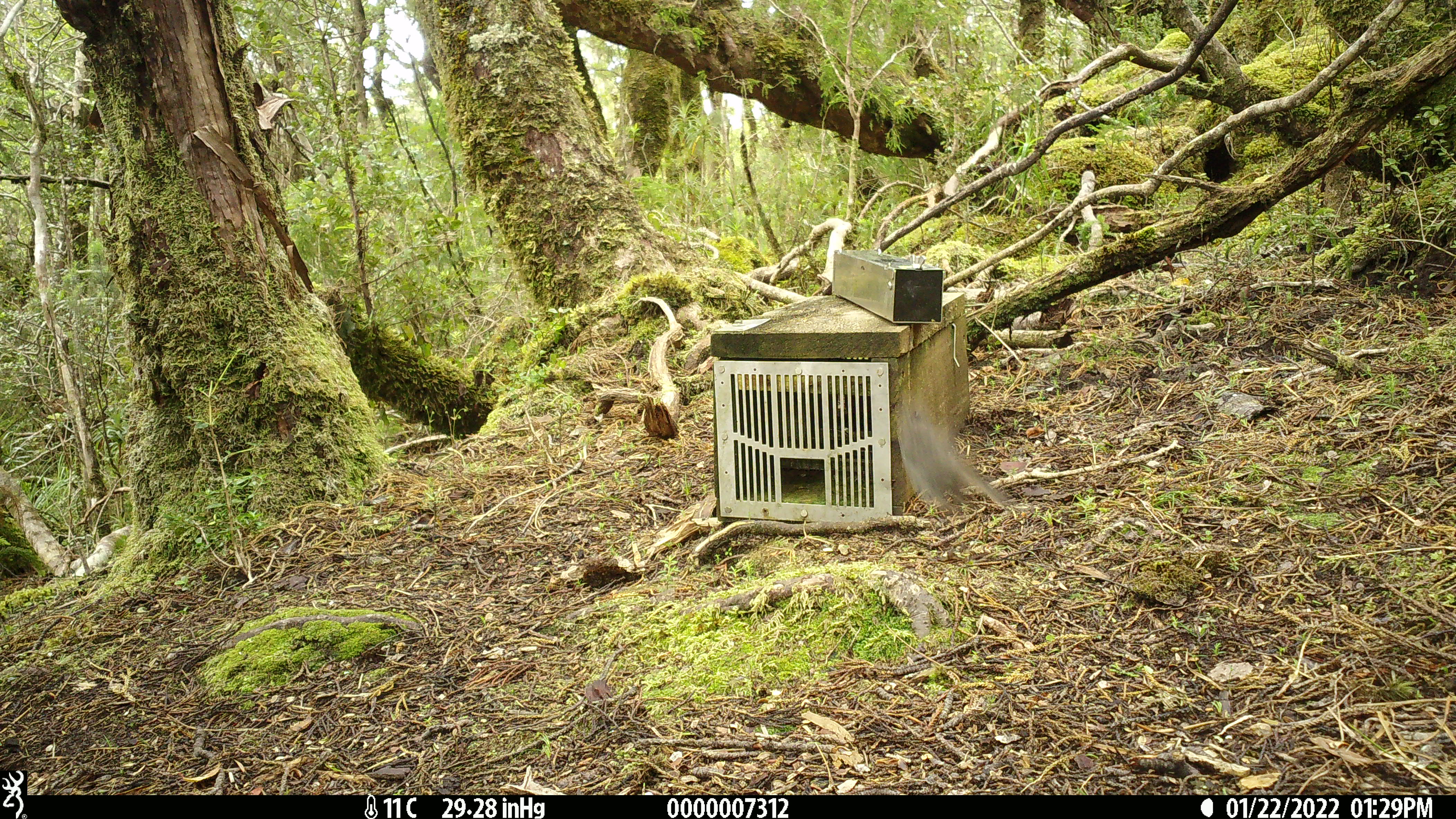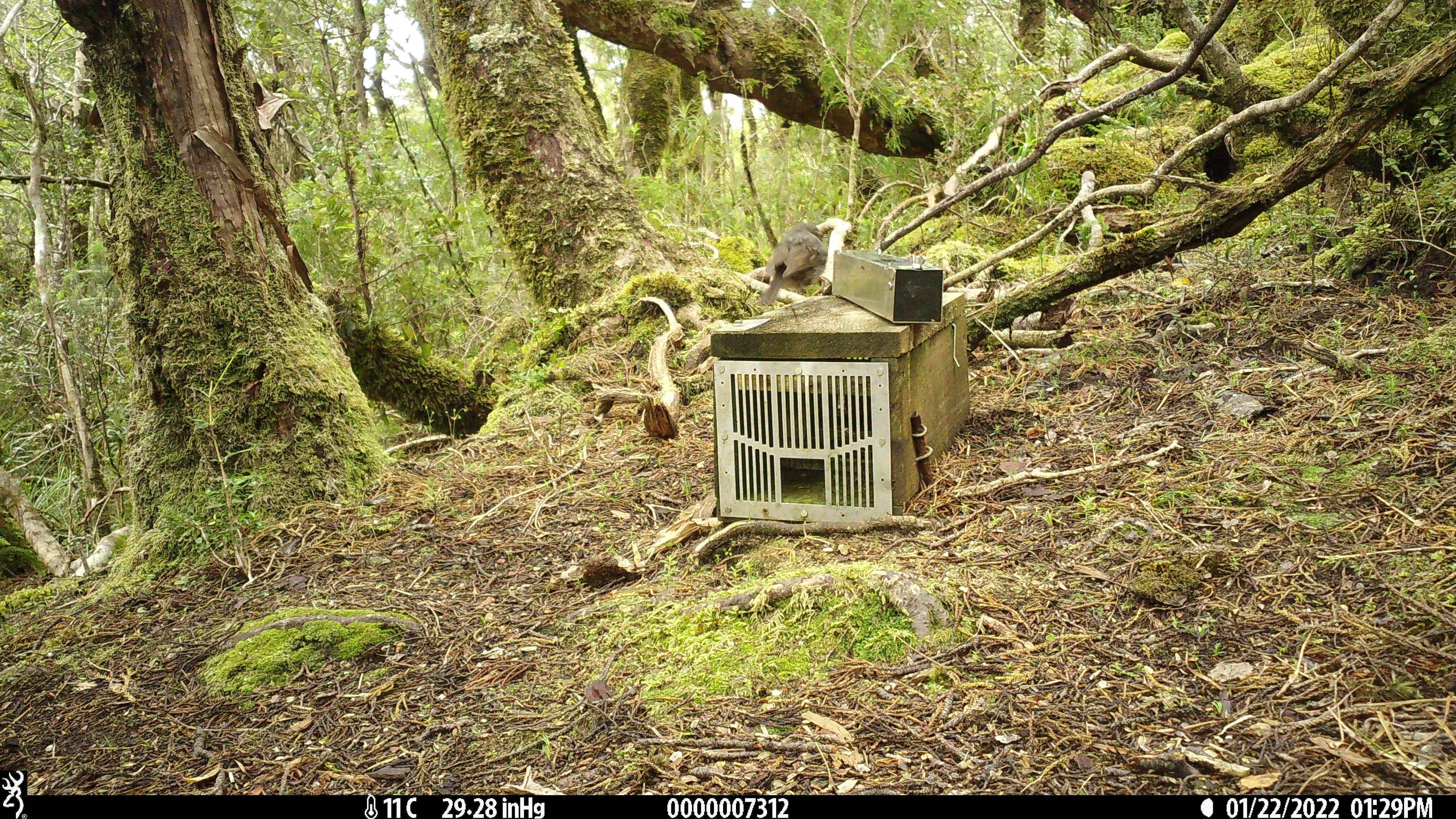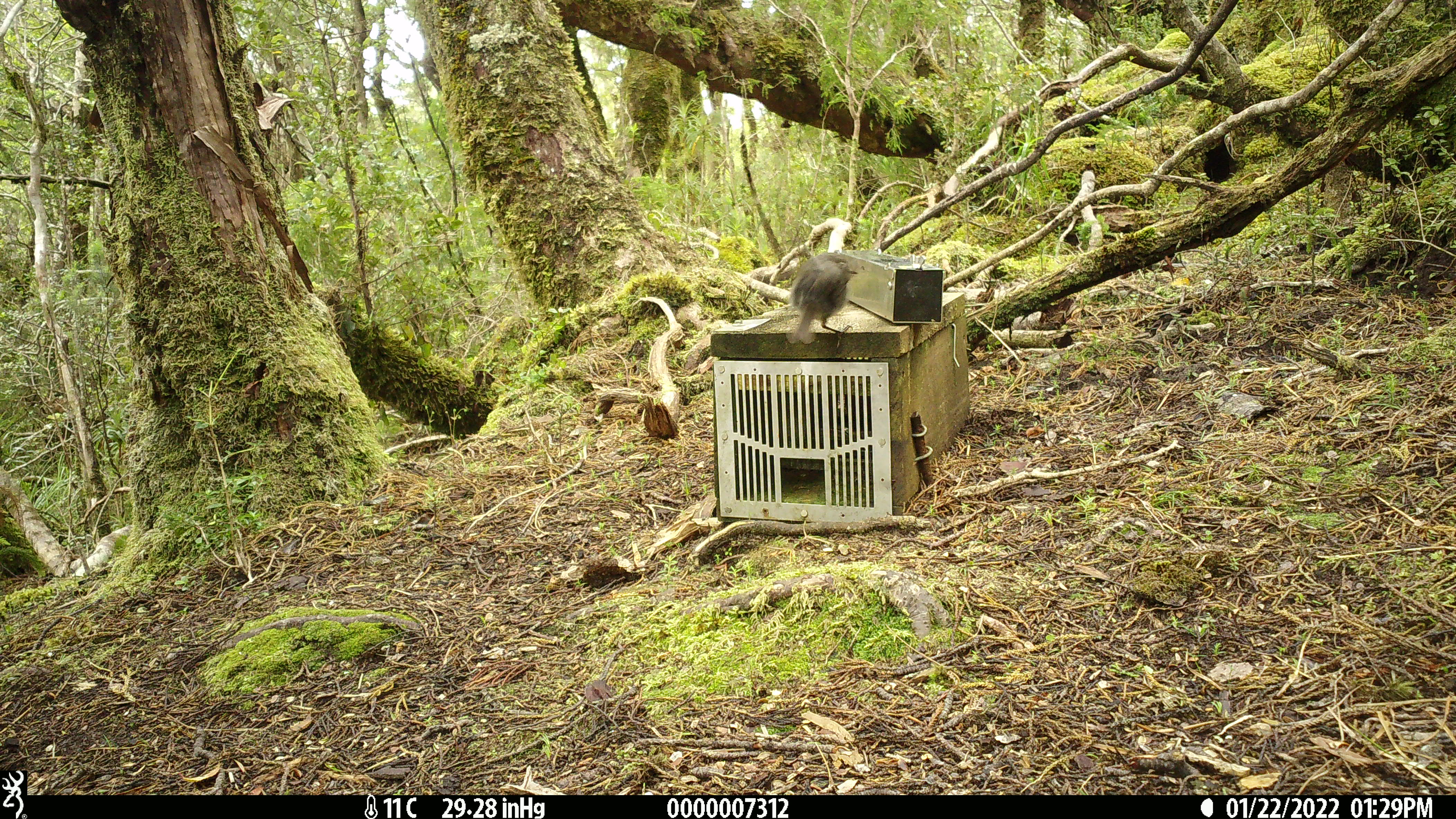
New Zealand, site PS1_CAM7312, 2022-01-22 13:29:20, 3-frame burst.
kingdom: Animalia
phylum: Chordata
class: Aves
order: Passeriformes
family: Petroicidae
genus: Petroica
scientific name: Petroica australis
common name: new zealand robin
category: robin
Robin (new zealand robin) (Petroica australis).